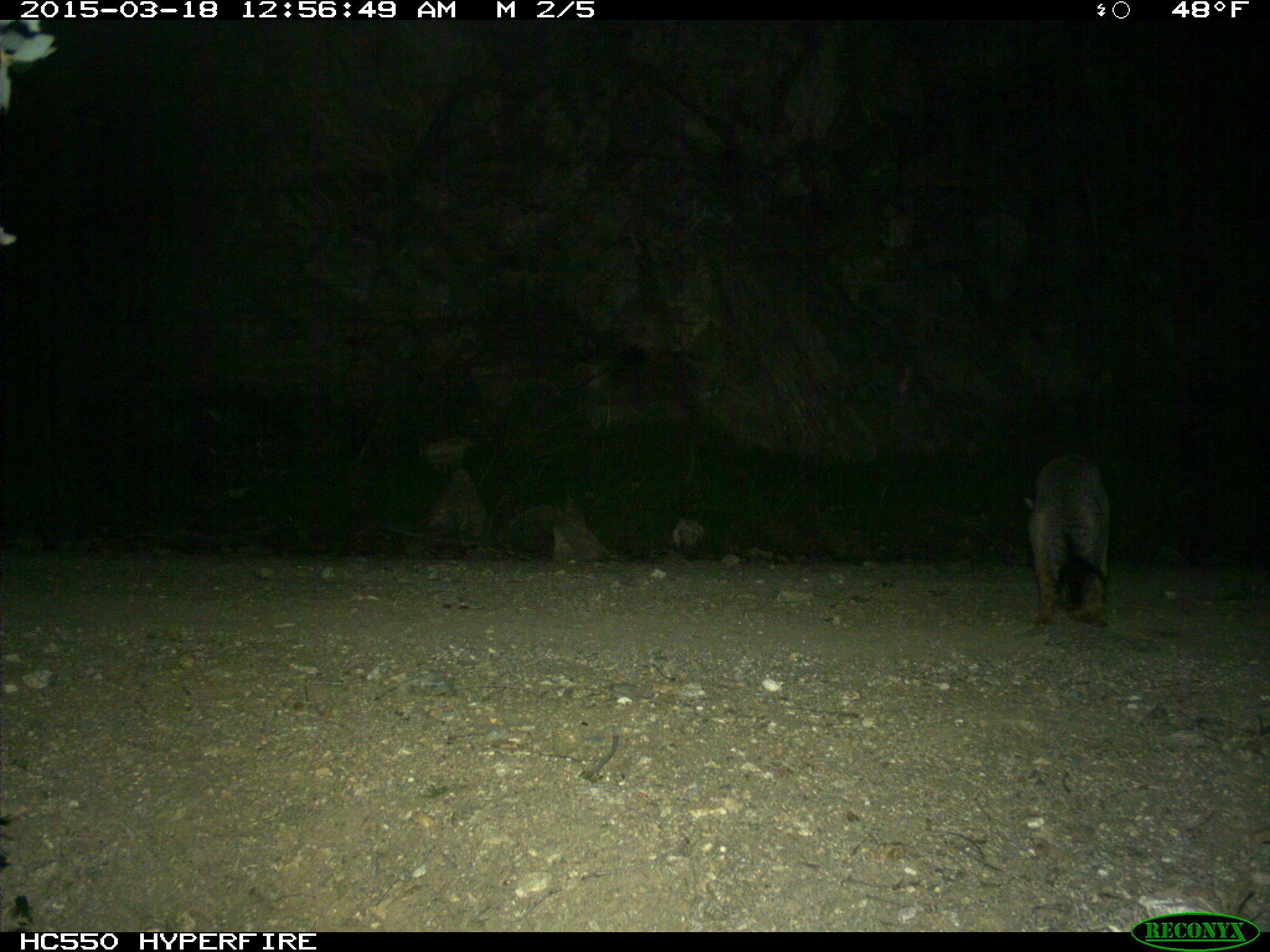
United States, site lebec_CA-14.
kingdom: Animalia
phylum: Chordata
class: Mammalia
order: Carnivora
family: Canidae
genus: Urocyon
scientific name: Urocyon cinereoargenteus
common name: gray fox